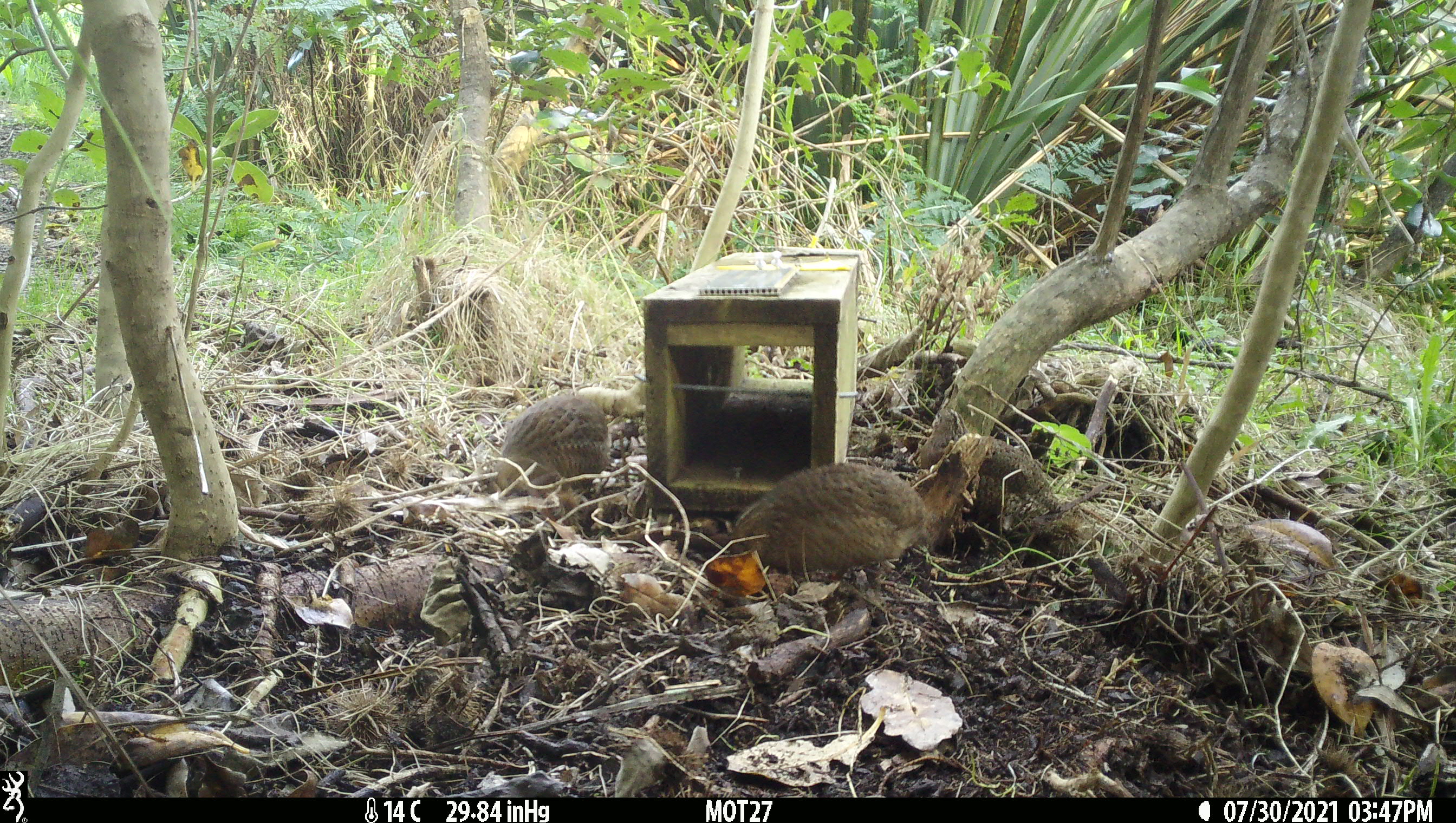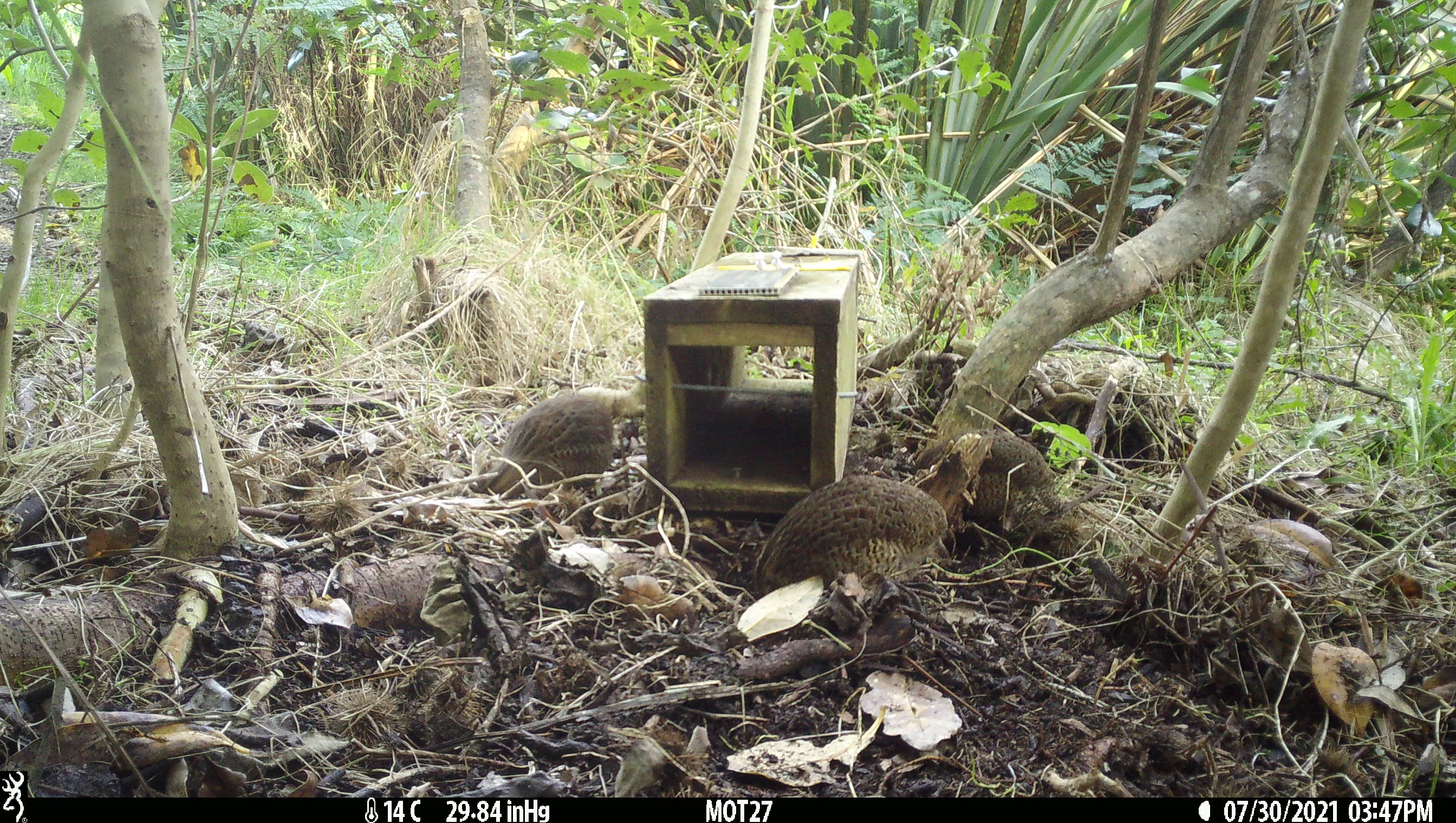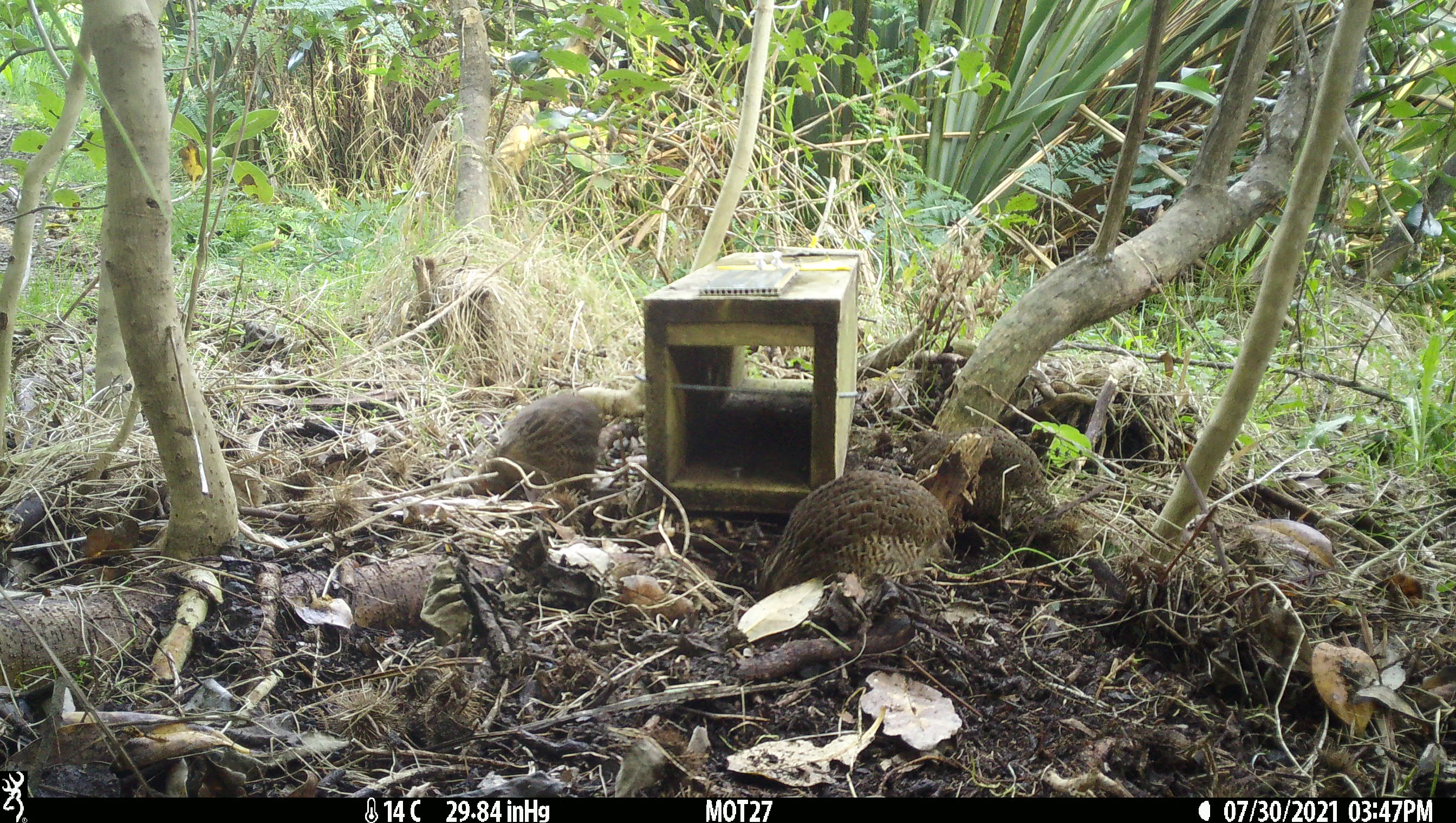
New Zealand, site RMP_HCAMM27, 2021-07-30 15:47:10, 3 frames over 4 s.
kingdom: Animalia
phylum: Chordata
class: Aves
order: Galliformes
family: Phasianidae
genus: Synoicus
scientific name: Synoicus ypsilophorus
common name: brown quail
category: quail brown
Quail brown (brown quail) (Synoicus ypsilophorus).